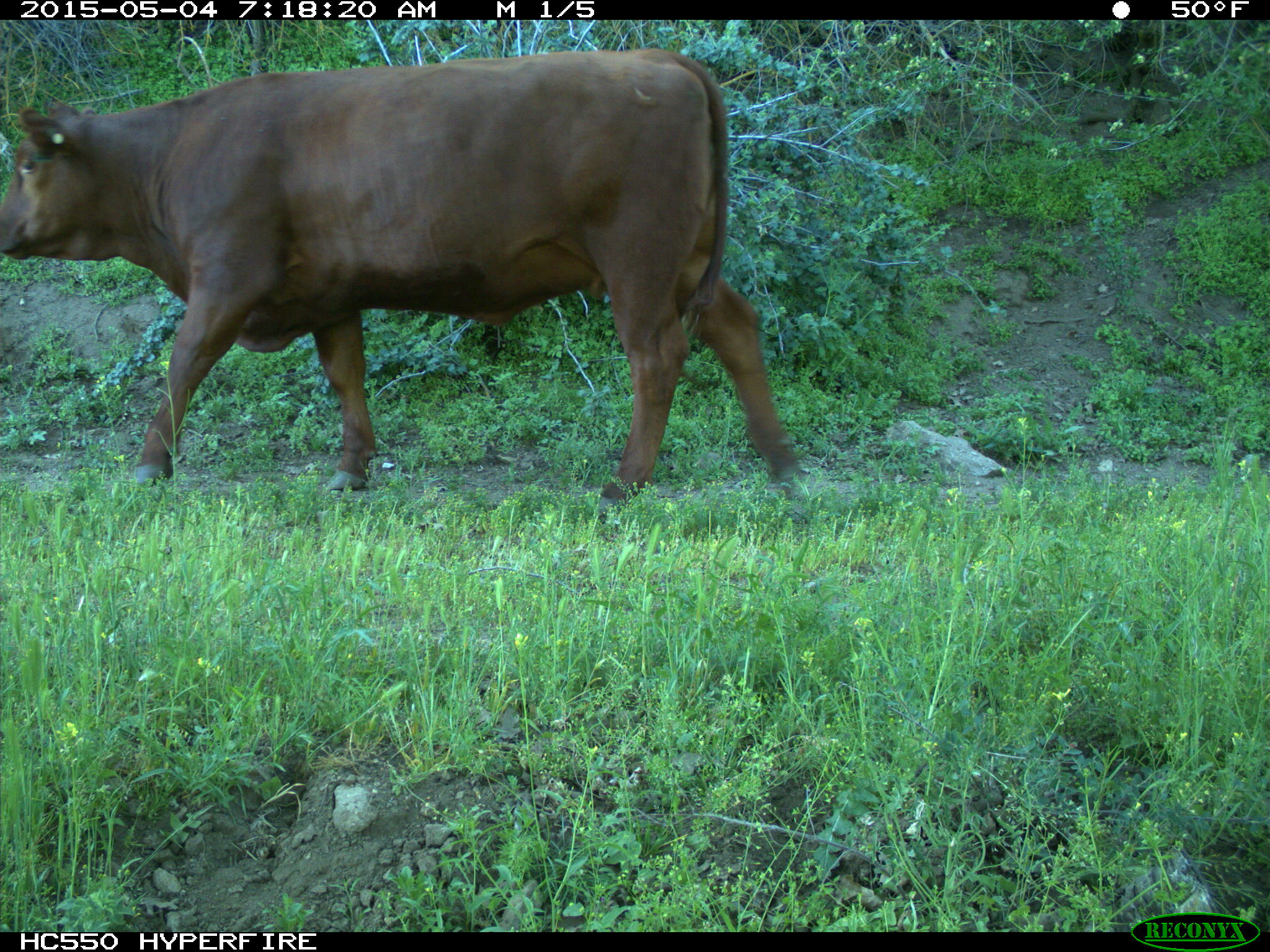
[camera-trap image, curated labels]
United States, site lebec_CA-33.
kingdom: Animalia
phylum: Chordata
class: Mammalia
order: Artiodactyla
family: Bovidae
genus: Bos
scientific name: Bos taurus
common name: domestic cow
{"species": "Bos taurus (domestic cow)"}